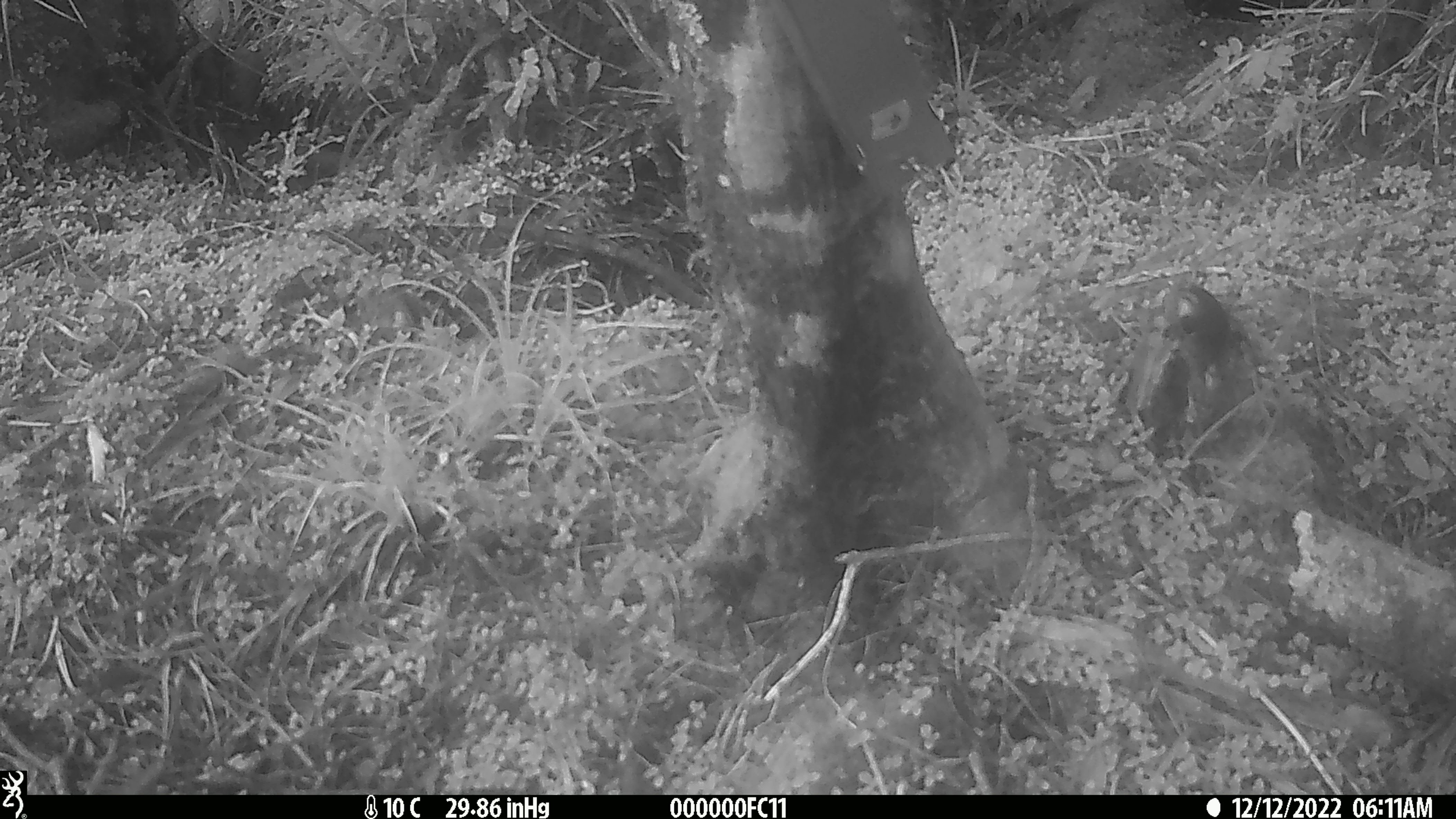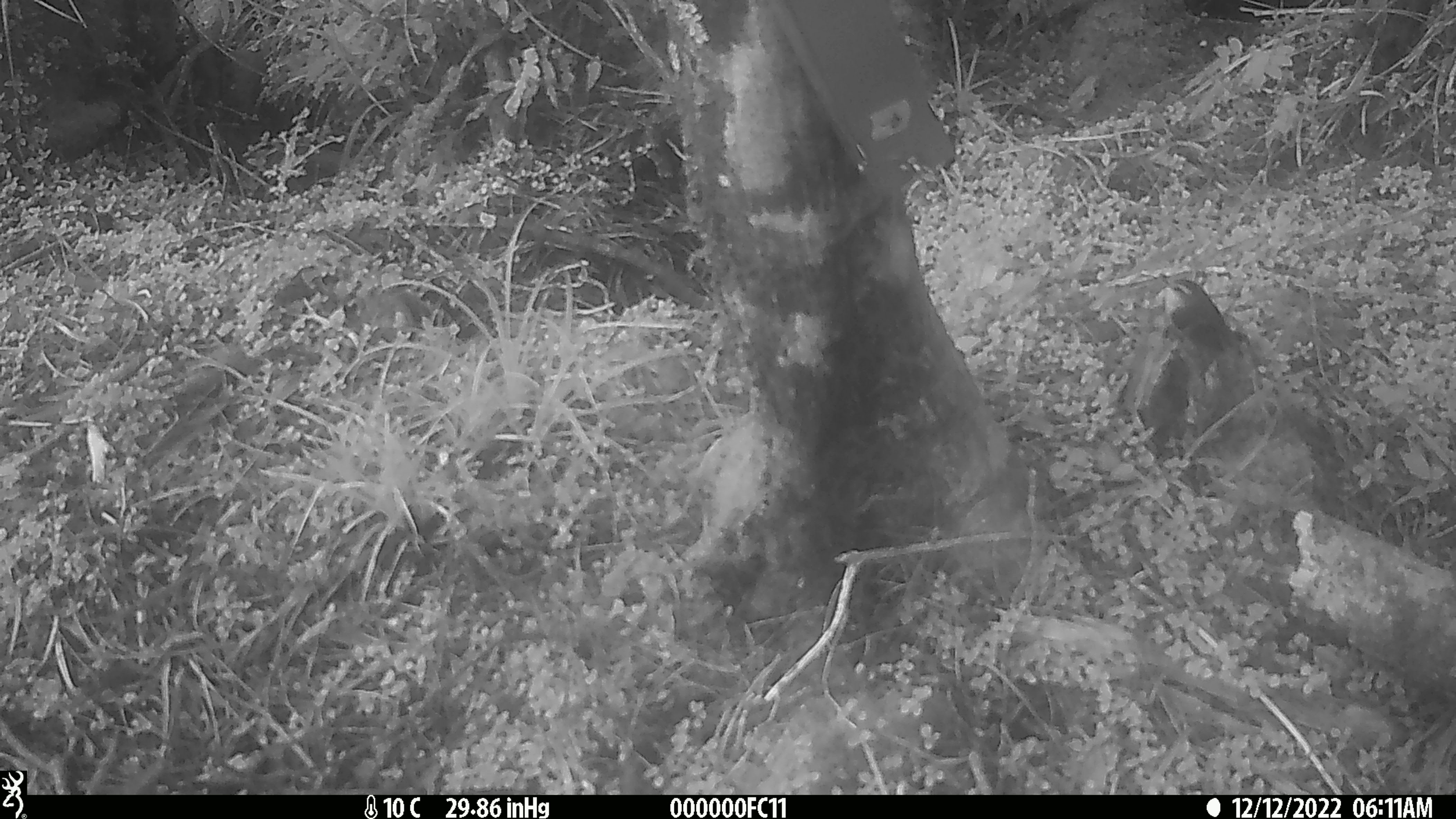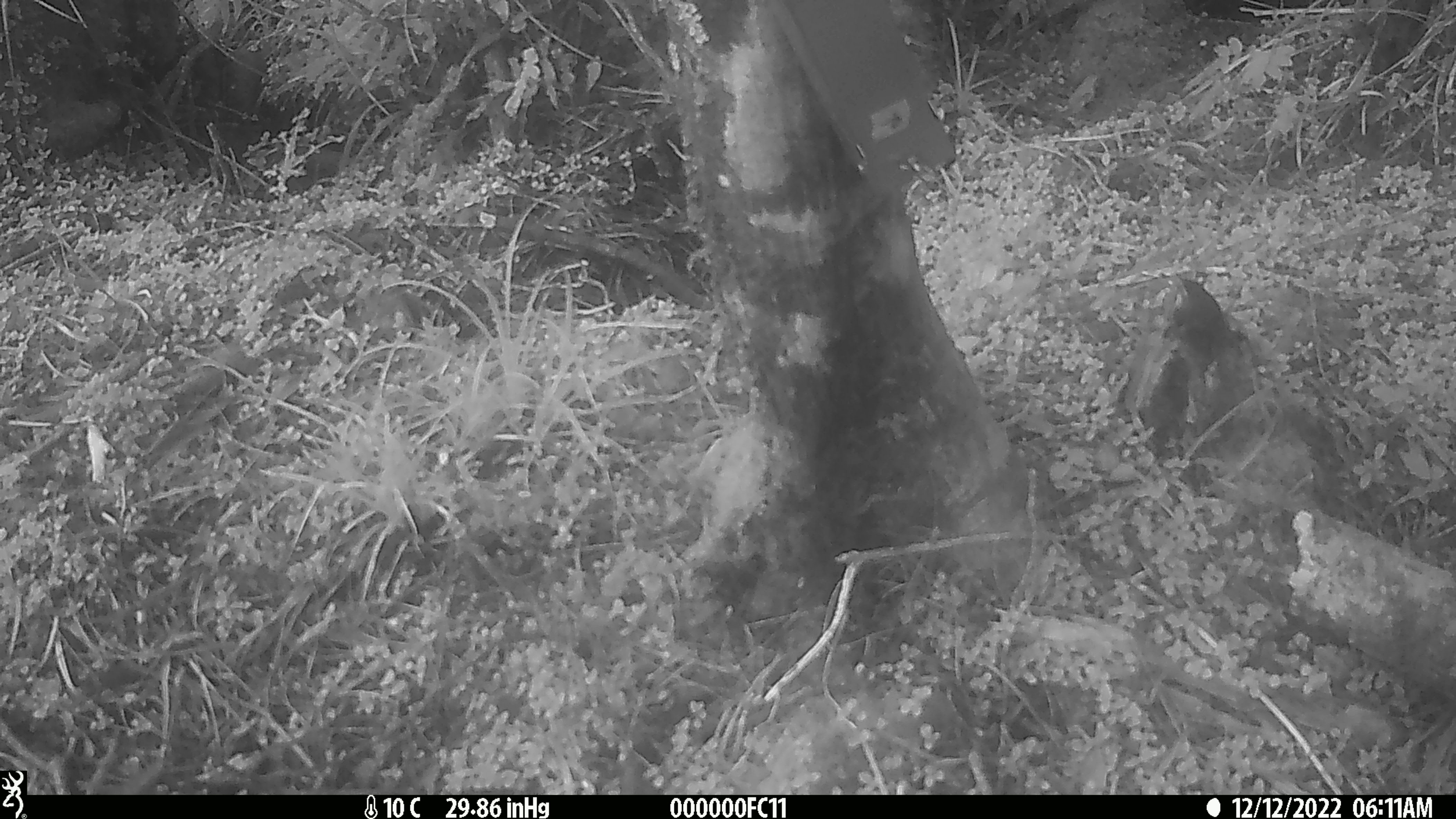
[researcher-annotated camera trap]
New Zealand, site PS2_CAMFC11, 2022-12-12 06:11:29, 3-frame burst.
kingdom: Animalia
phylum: Chordata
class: Aves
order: Passeriformes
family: Acanthisittidae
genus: Acanthisitta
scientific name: Acanthisitta chloris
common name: rifleman